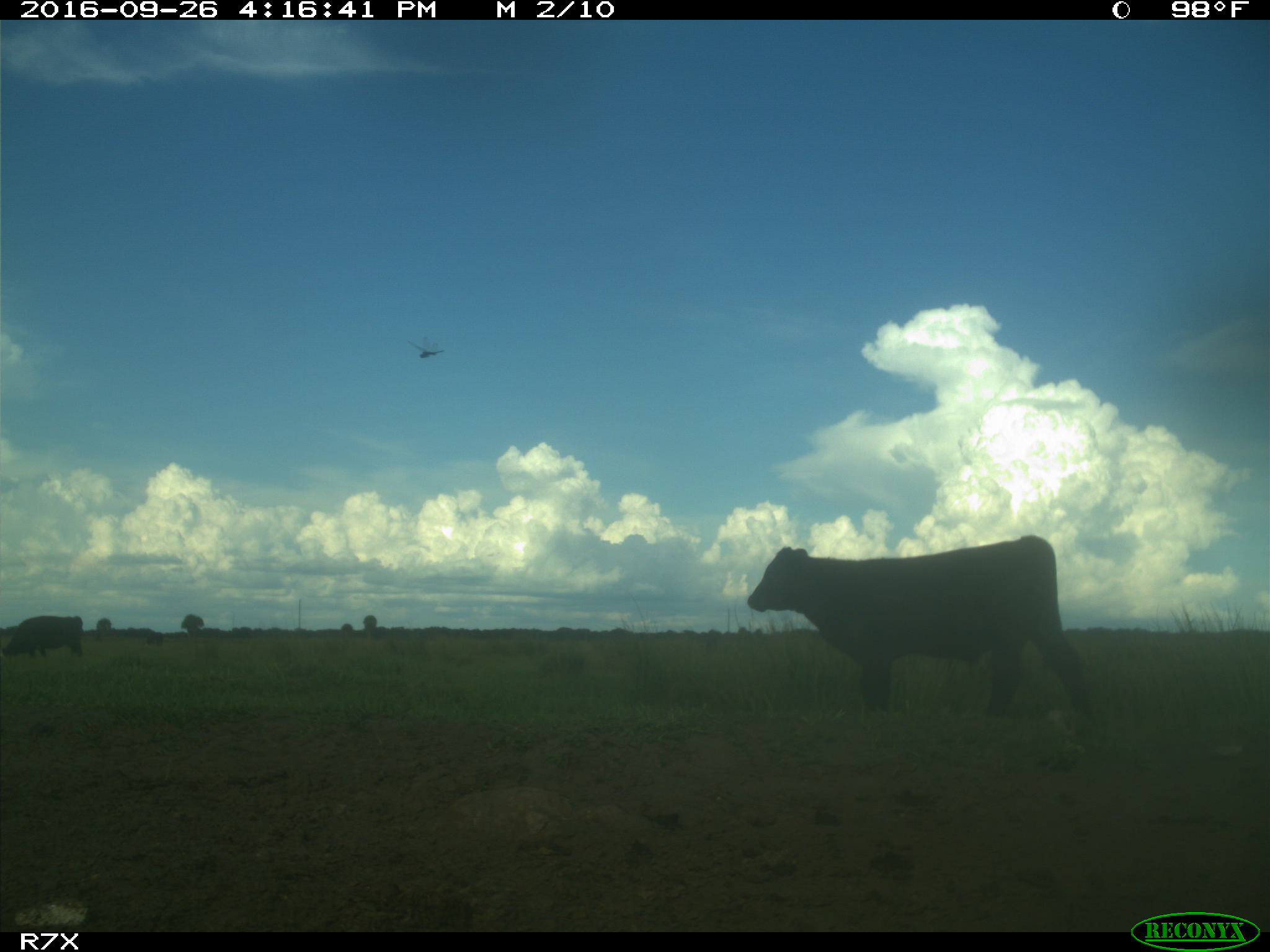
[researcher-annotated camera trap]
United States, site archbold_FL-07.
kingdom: Animalia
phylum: Chordata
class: Mammalia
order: Artiodactyla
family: Bovidae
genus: Bos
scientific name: Bos taurus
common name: domestic cow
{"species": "Bos taurus (domestic cow)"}